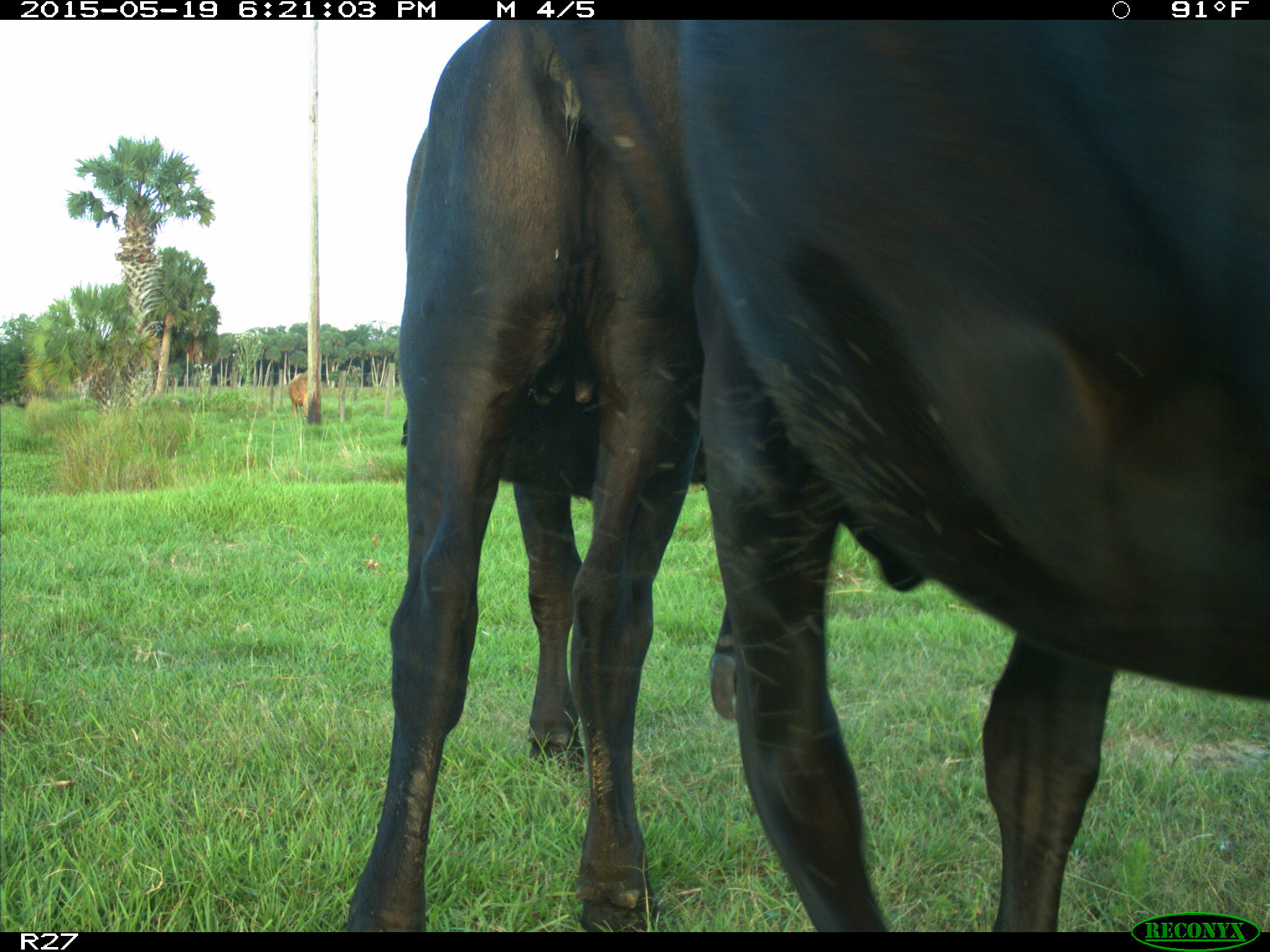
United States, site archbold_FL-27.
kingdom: Animalia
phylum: Chordata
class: Mammalia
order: Artiodactyla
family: Bovidae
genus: Bos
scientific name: Bos taurus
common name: domestic cow